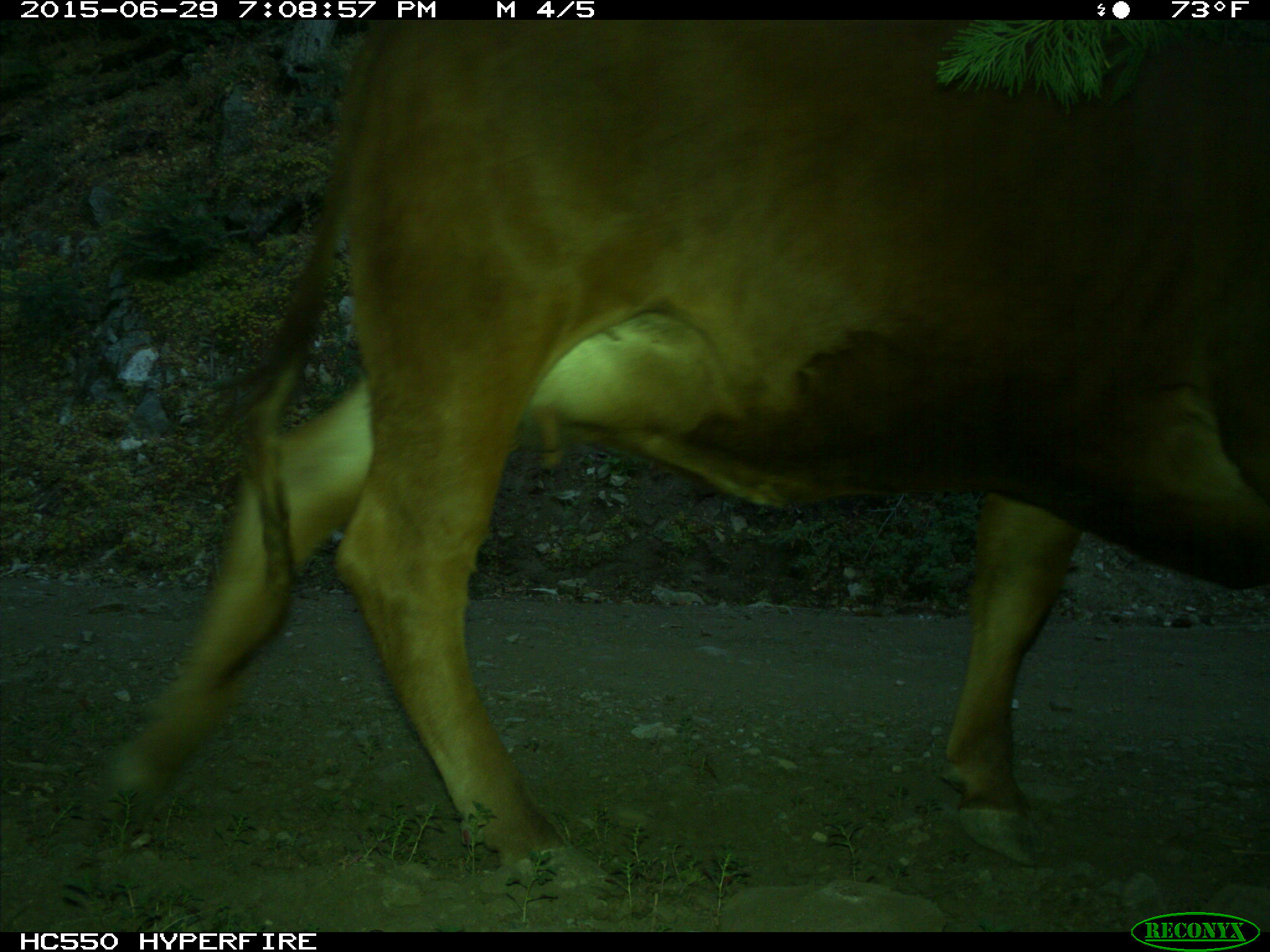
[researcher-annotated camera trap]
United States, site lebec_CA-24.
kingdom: Animalia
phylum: Chordata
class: Mammalia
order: Artiodactyla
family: Bovidae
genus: Bos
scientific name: Bos taurus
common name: domestic cow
Bos taurus (domestic cow).